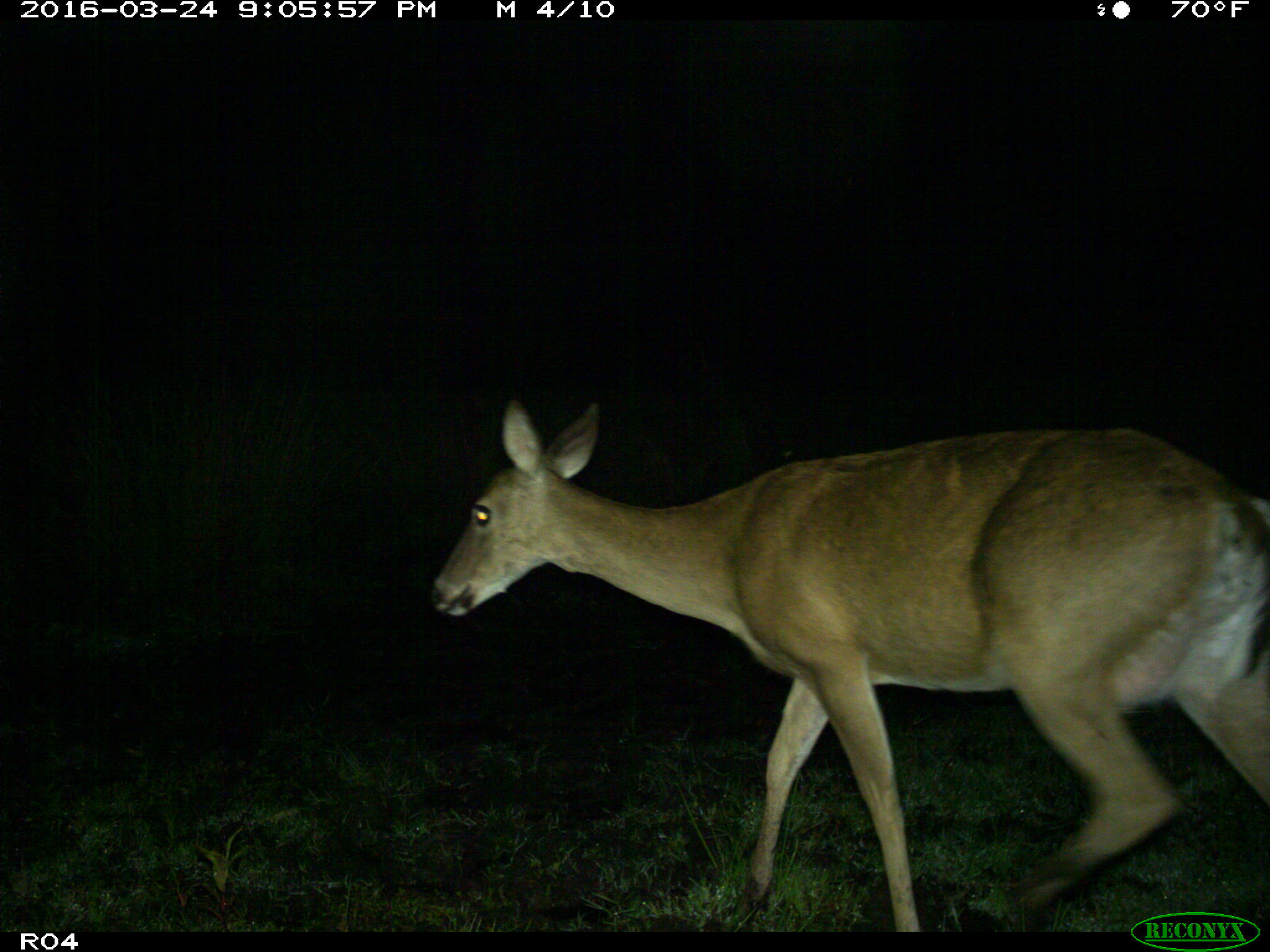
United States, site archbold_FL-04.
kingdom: Animalia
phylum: Chordata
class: Mammalia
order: Artiodactyla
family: Cervidae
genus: Odocoileus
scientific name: Odocoileus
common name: deer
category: unidentified deer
Unidentified deer (deer) (Odocoileus).